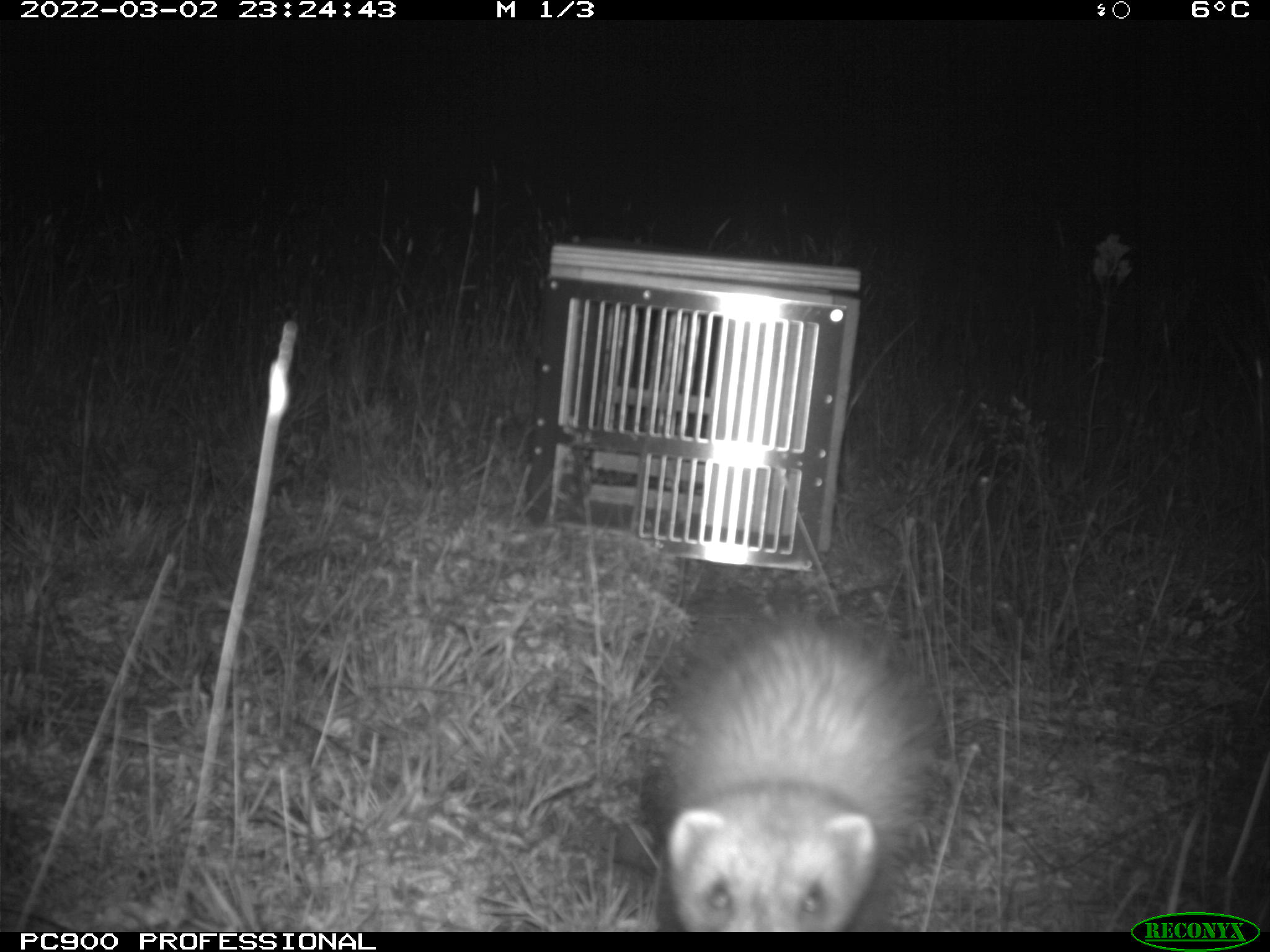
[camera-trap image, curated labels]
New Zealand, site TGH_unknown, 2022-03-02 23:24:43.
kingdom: Animalia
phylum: Chordata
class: Mammalia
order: Carnivora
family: Mustelidae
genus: Mustela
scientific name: Mustela furo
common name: ferret